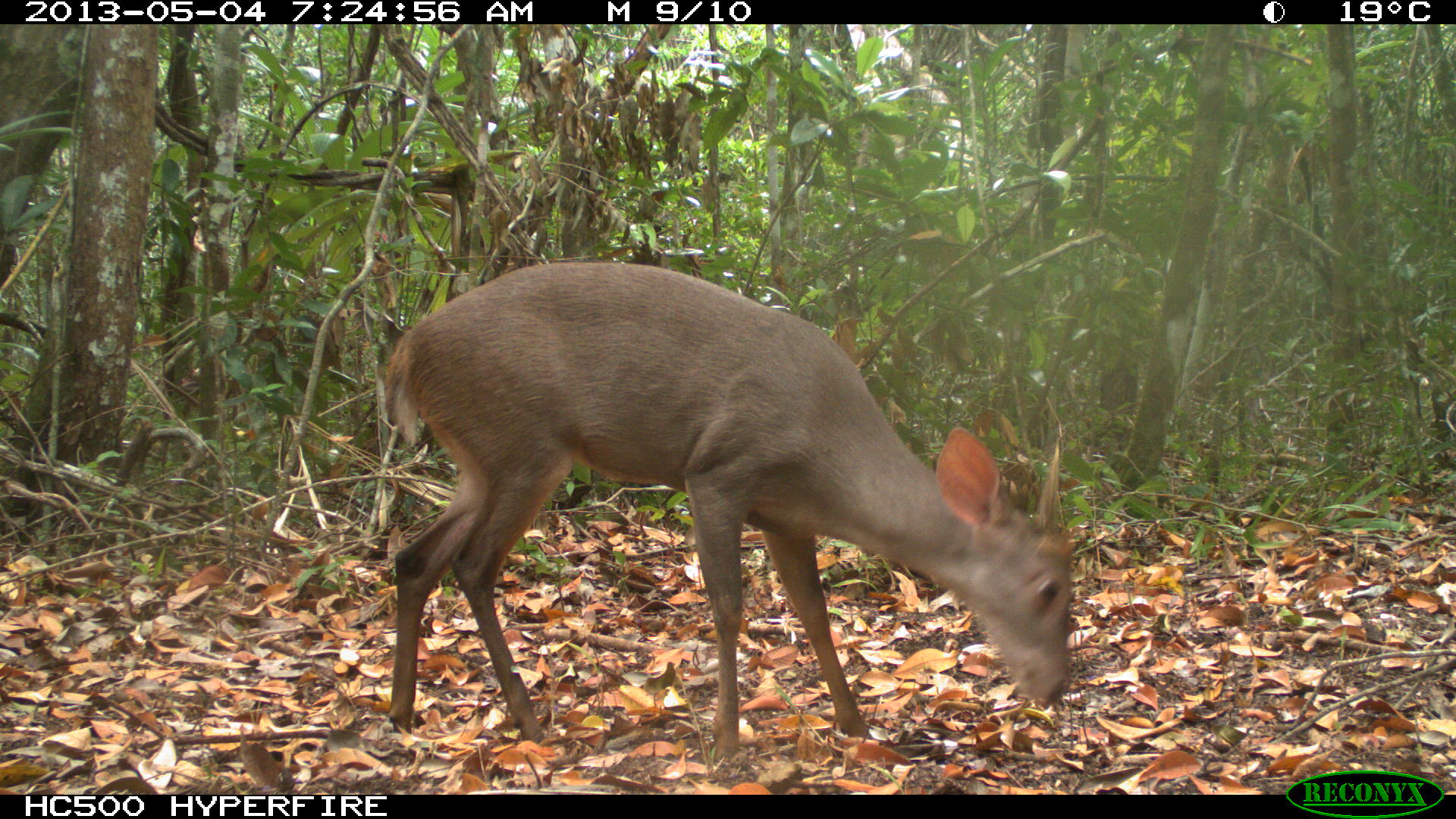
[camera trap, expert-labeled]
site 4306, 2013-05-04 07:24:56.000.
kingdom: Animalia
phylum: Chordata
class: Mammalia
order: Artiodactyla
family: Cervidae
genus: Mazama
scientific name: Mazama temama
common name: central american red brocket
Mazama temama (central american red brocket), count 1, sex male.